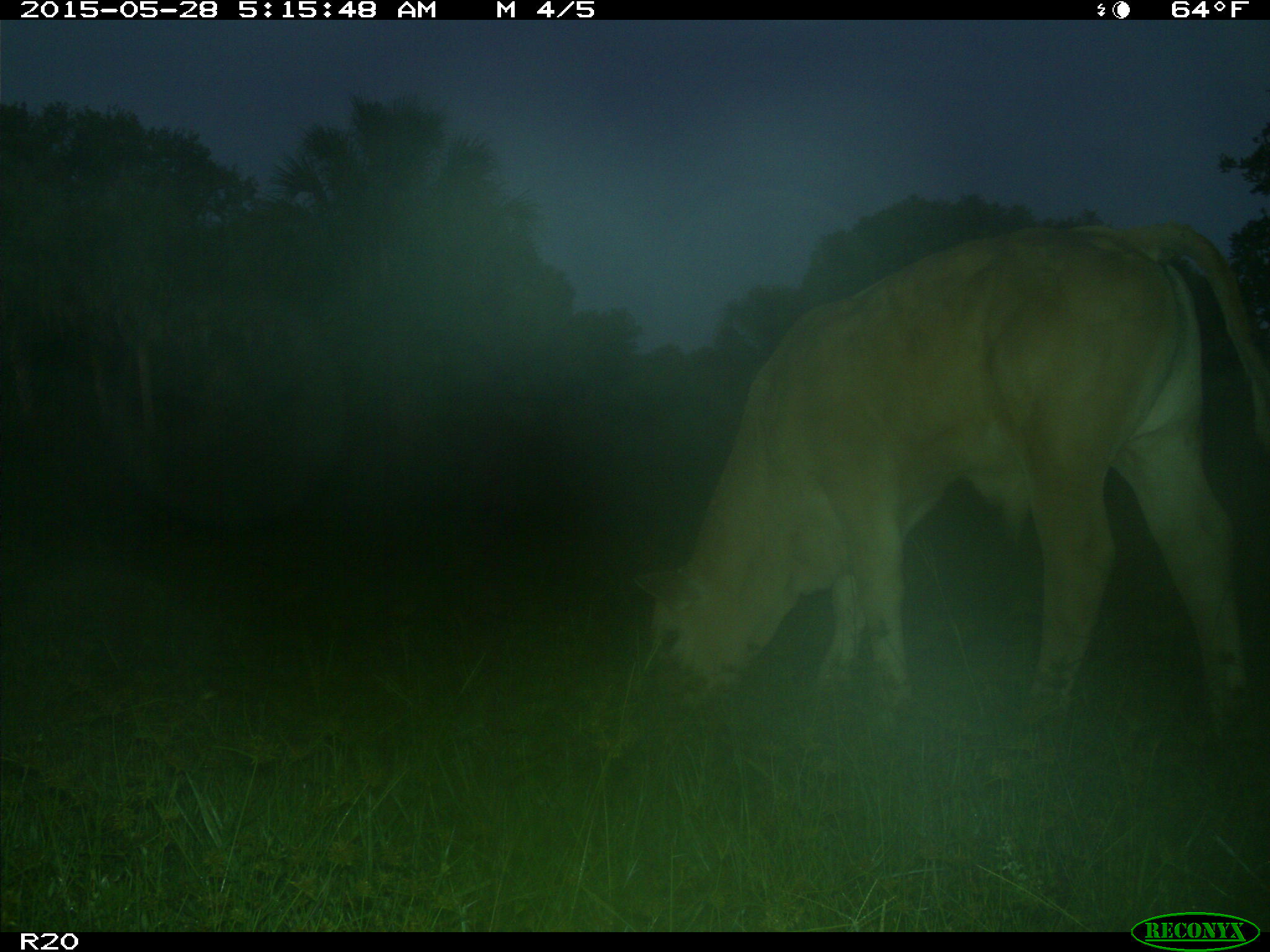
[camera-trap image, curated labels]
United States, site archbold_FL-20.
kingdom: Animalia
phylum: Chordata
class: Mammalia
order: Artiodactyla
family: Bovidae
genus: Bos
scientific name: Bos taurus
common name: domestic cow